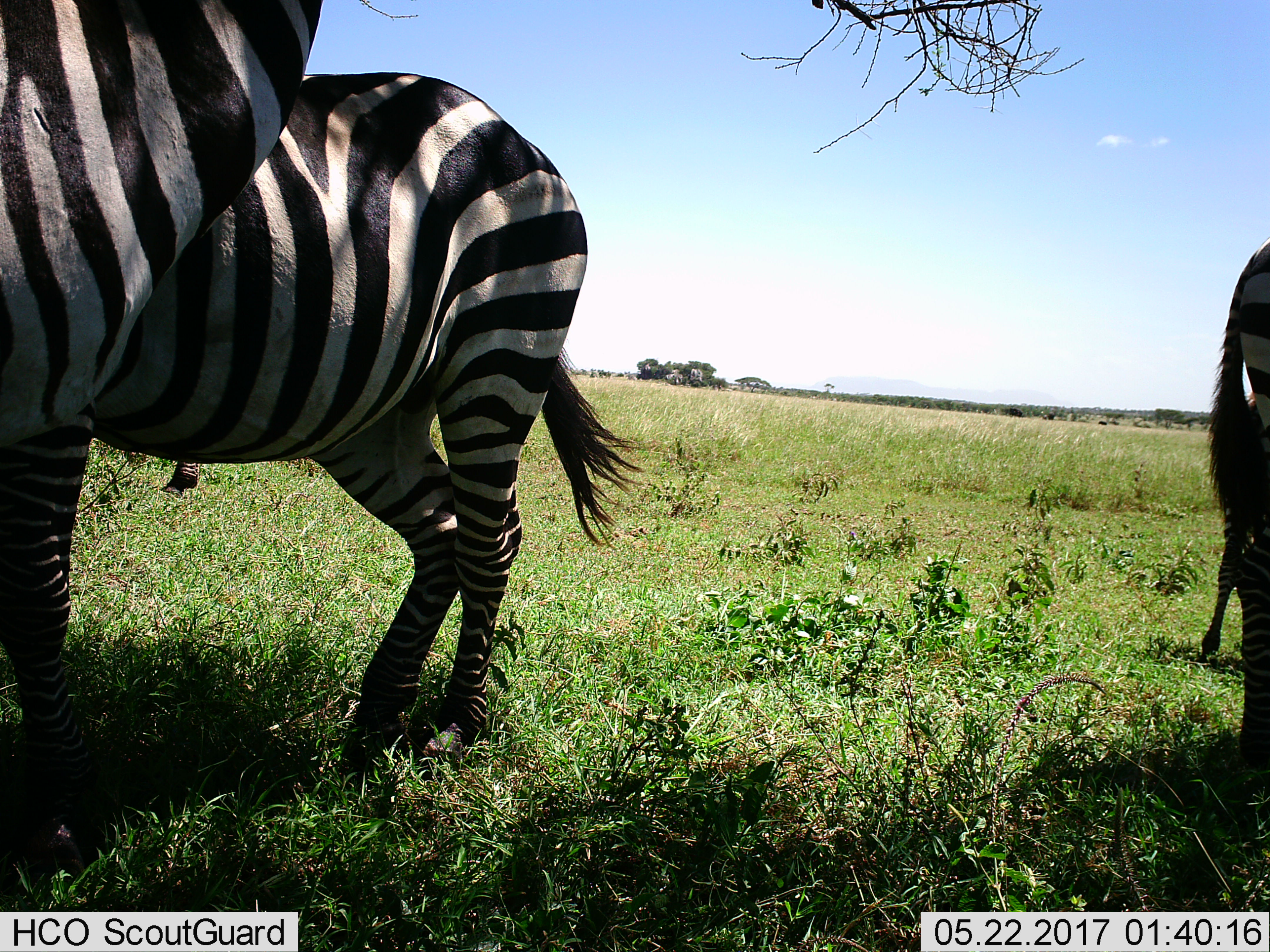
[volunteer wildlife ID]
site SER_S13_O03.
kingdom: Animalia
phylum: Chordata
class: Mammalia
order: Perissodactyla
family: Equidae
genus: Equus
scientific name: Equus quagga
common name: plains zebra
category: zebraplains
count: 5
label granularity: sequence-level